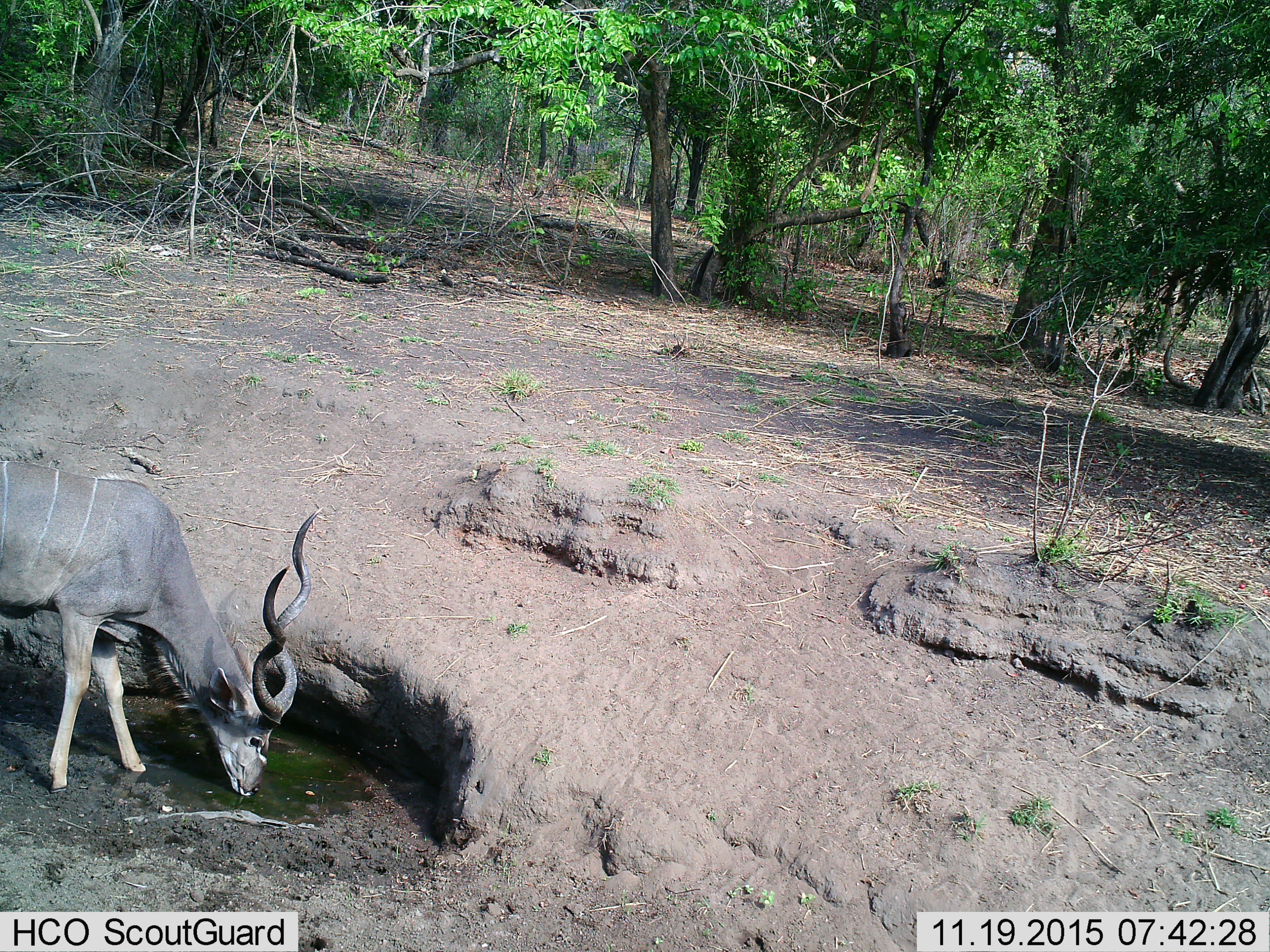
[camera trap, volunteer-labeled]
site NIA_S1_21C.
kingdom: Animalia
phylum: Chordata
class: Mammalia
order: Artiodactyla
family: Bovidae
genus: Tragelaphus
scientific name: Tragelaphus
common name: kudu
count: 1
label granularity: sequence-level